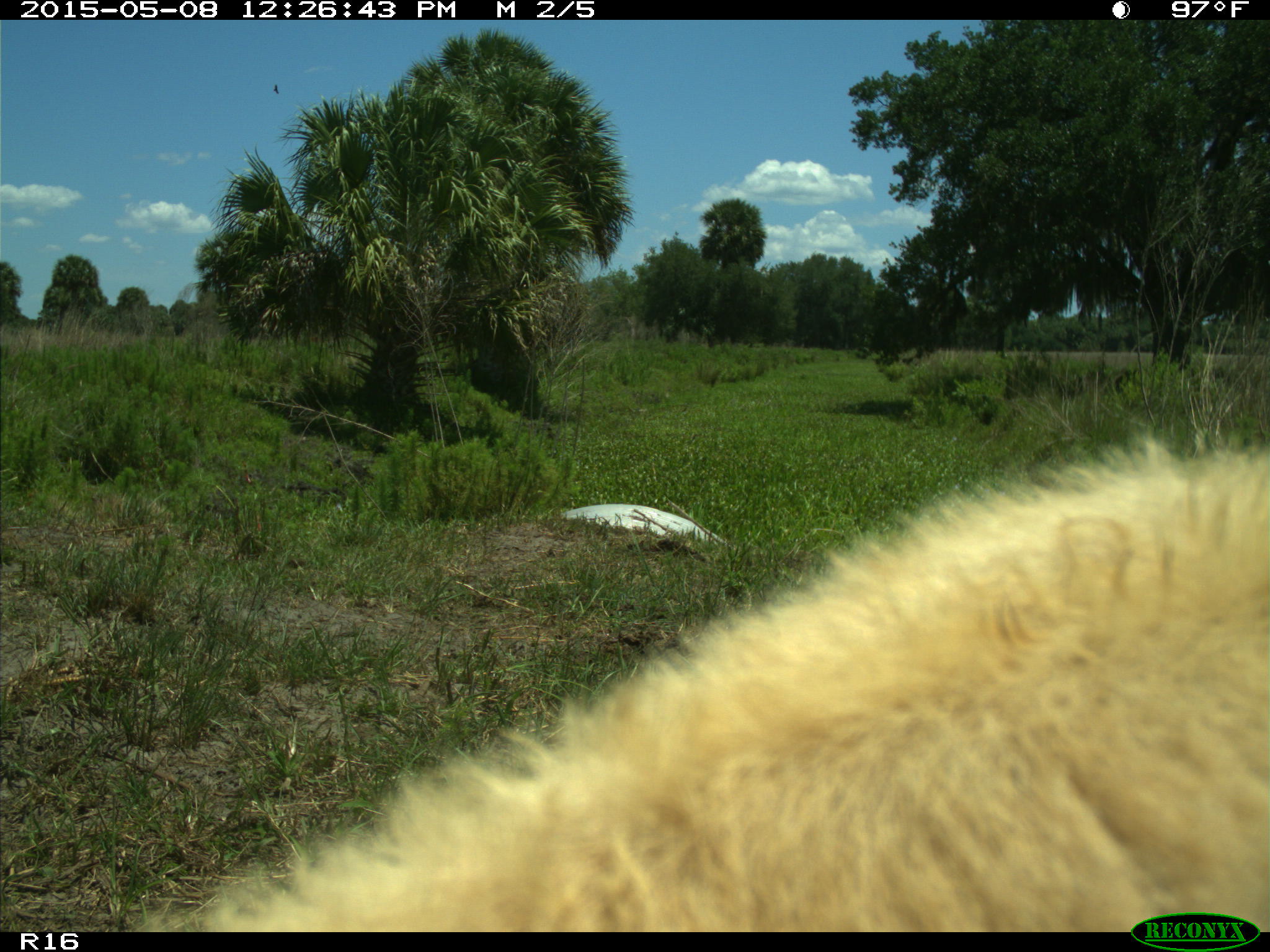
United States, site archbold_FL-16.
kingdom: Animalia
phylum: Chordata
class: Mammalia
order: Artiodactyla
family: Bovidae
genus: Bos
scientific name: Bos taurus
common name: domestic cow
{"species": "Bos taurus (domestic cow)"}